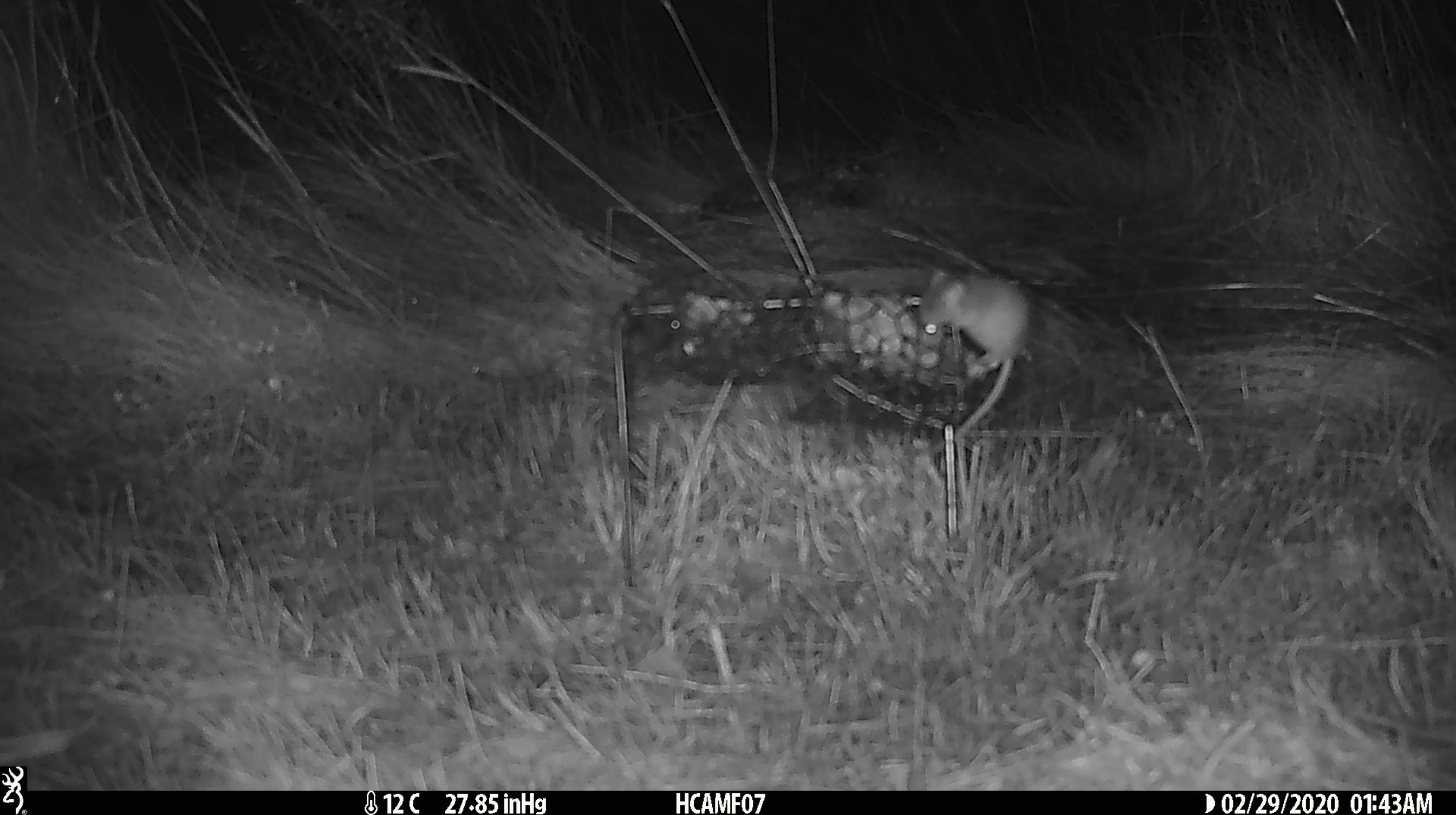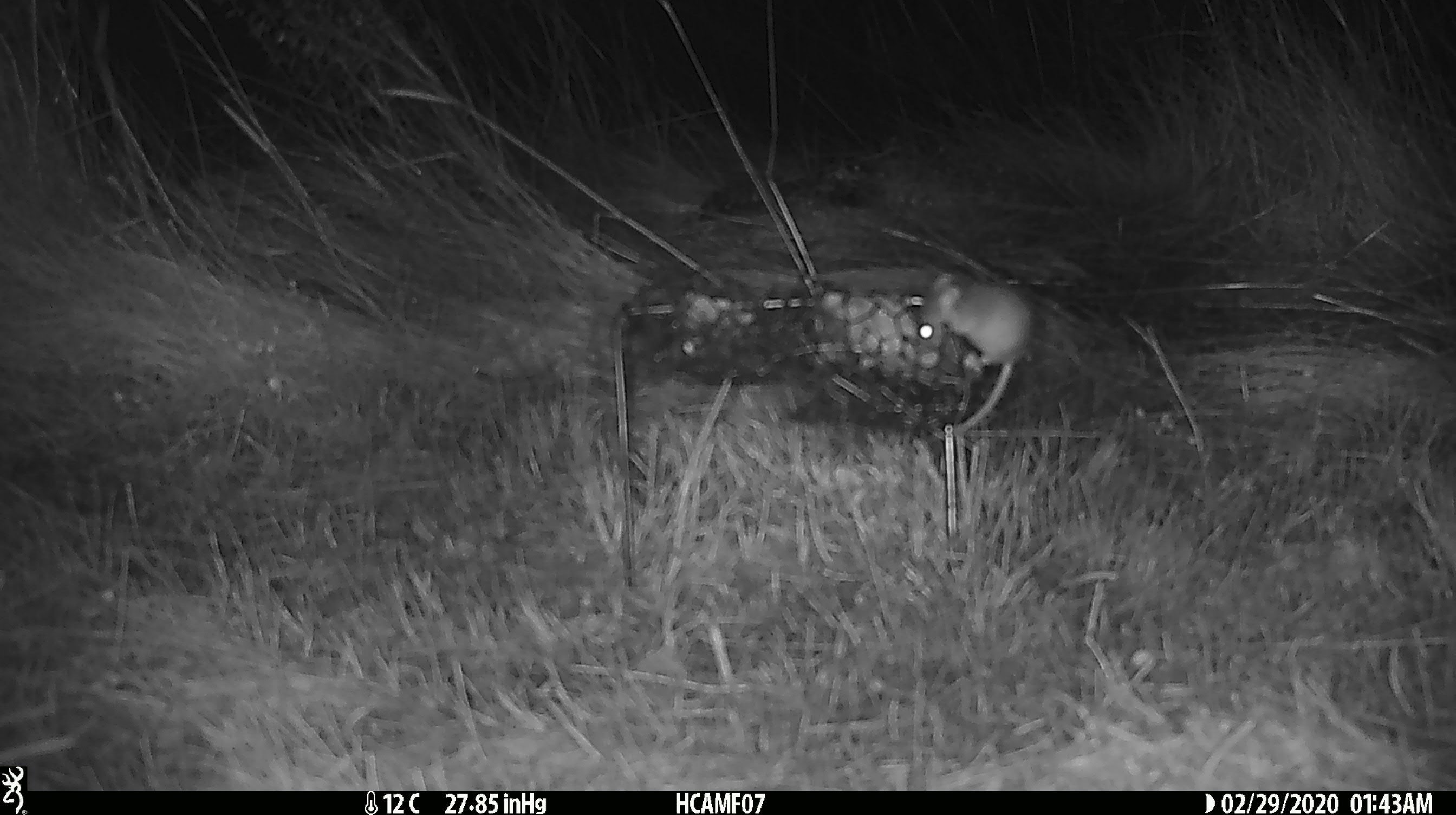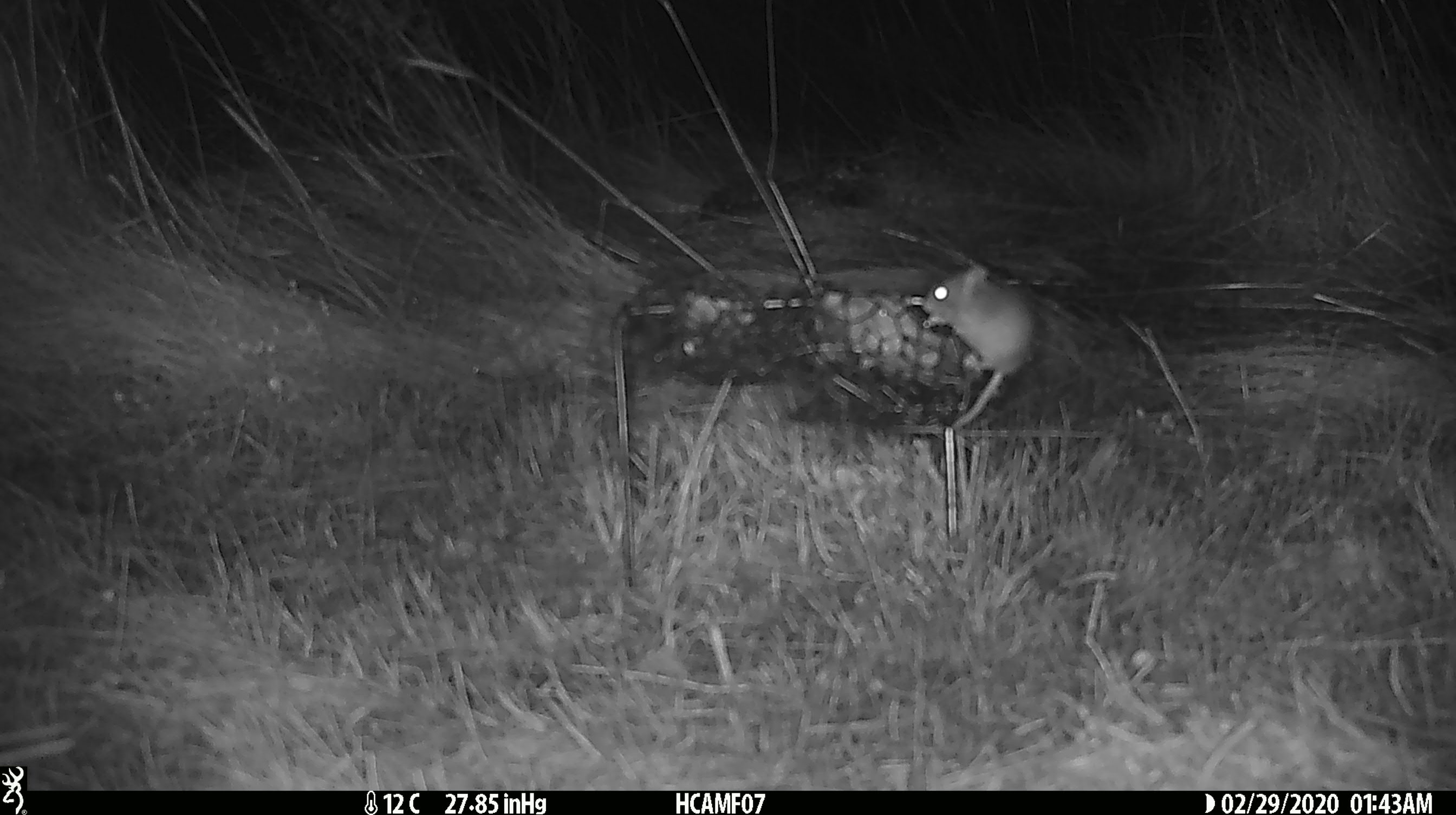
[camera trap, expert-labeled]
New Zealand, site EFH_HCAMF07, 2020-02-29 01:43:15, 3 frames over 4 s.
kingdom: Animalia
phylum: Chordata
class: Mammalia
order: Rodentia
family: Muridae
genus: Mus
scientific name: Mus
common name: mouse